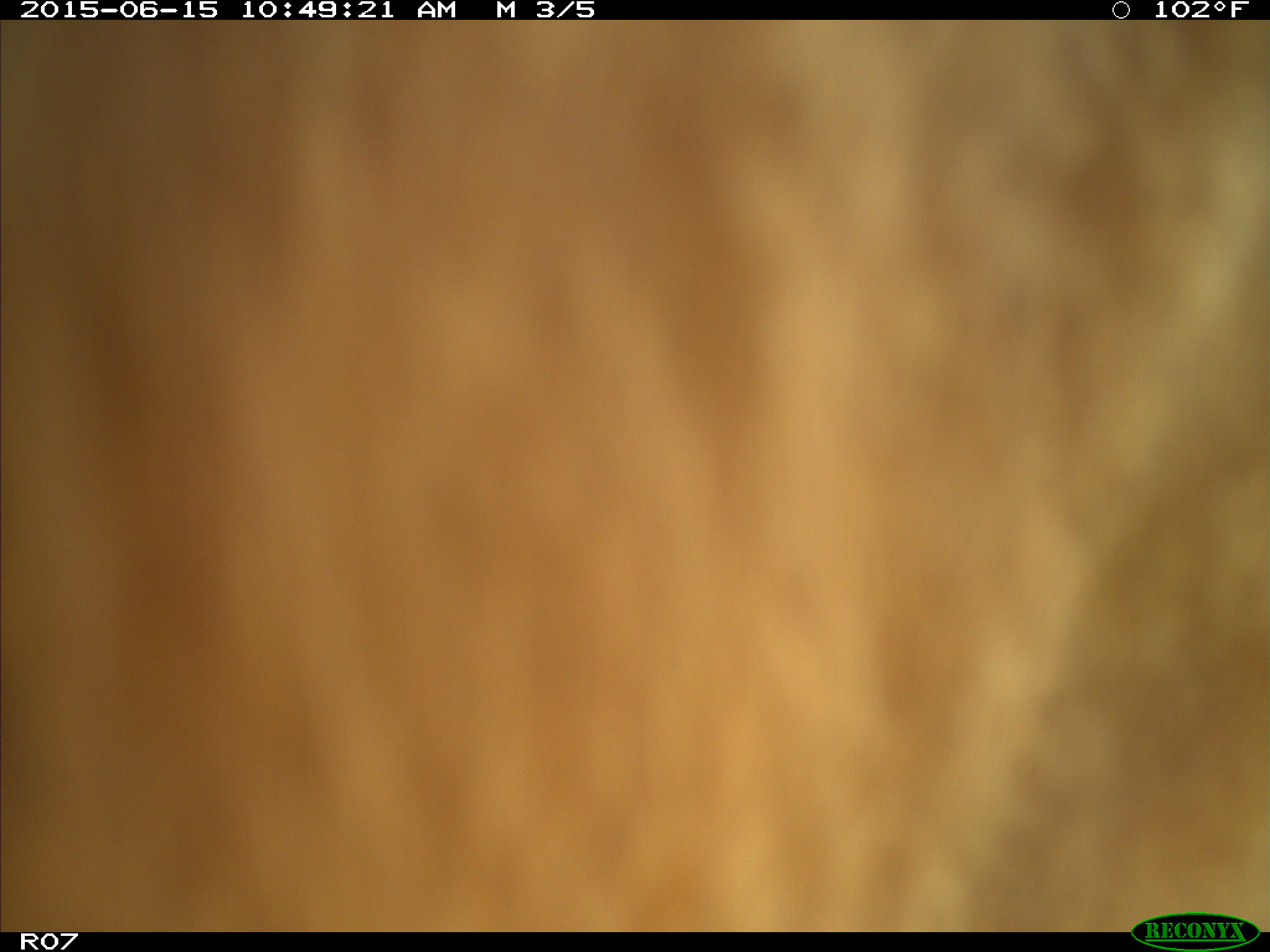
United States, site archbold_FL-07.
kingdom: Animalia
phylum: Chordata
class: Mammalia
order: Artiodactyla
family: Bovidae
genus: Bos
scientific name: Bos taurus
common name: domestic cow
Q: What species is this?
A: Bos taurus (domestic cow).